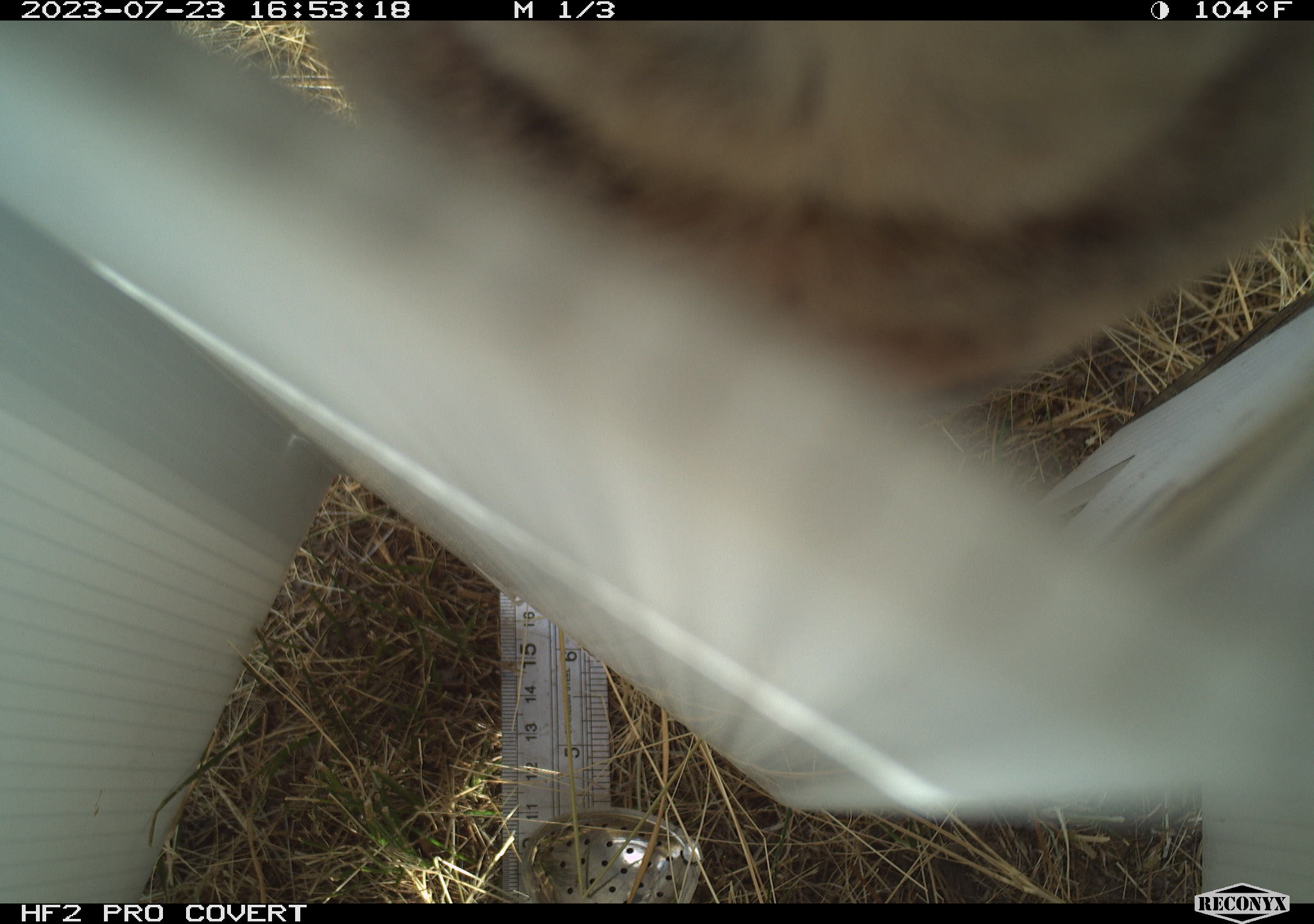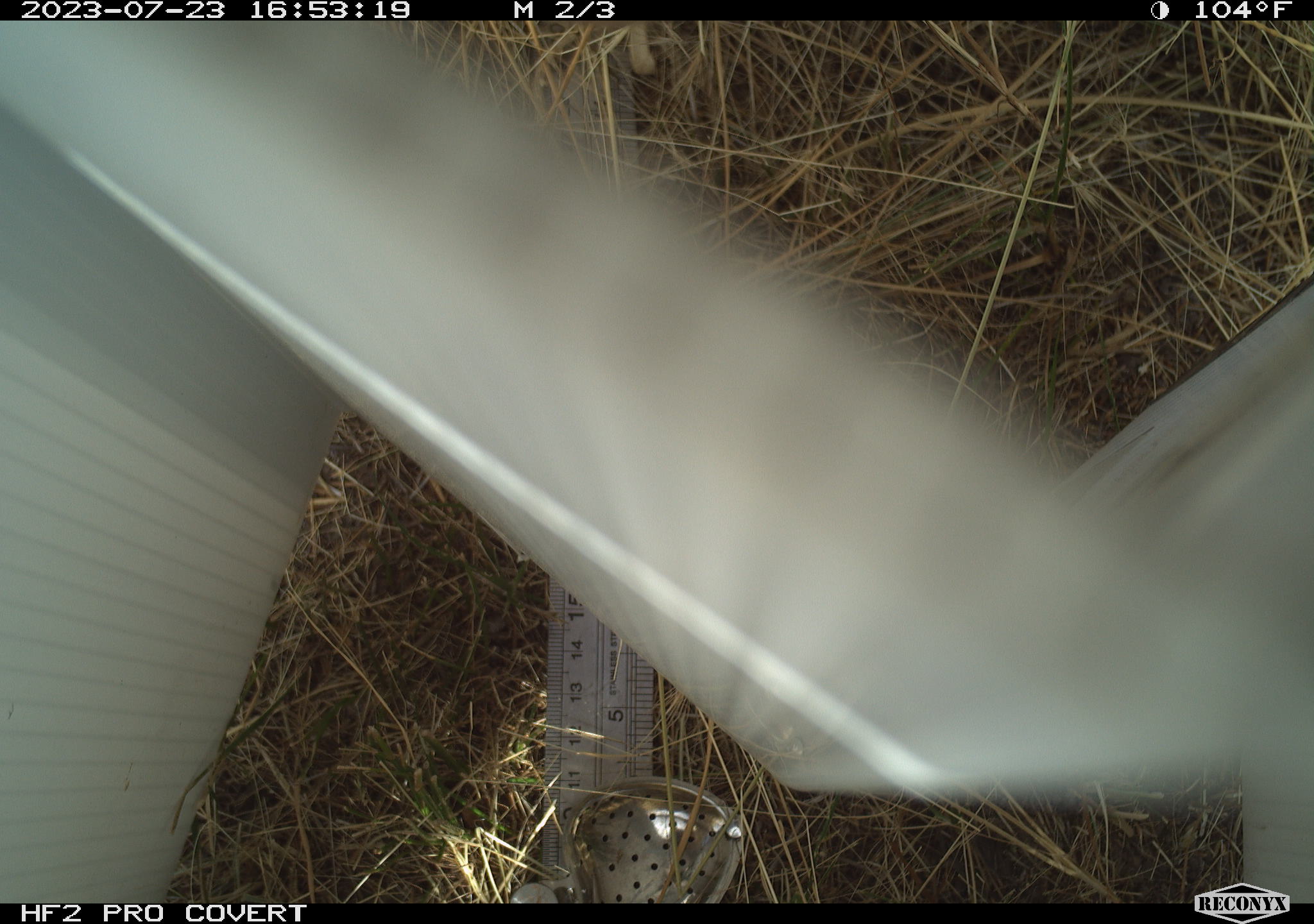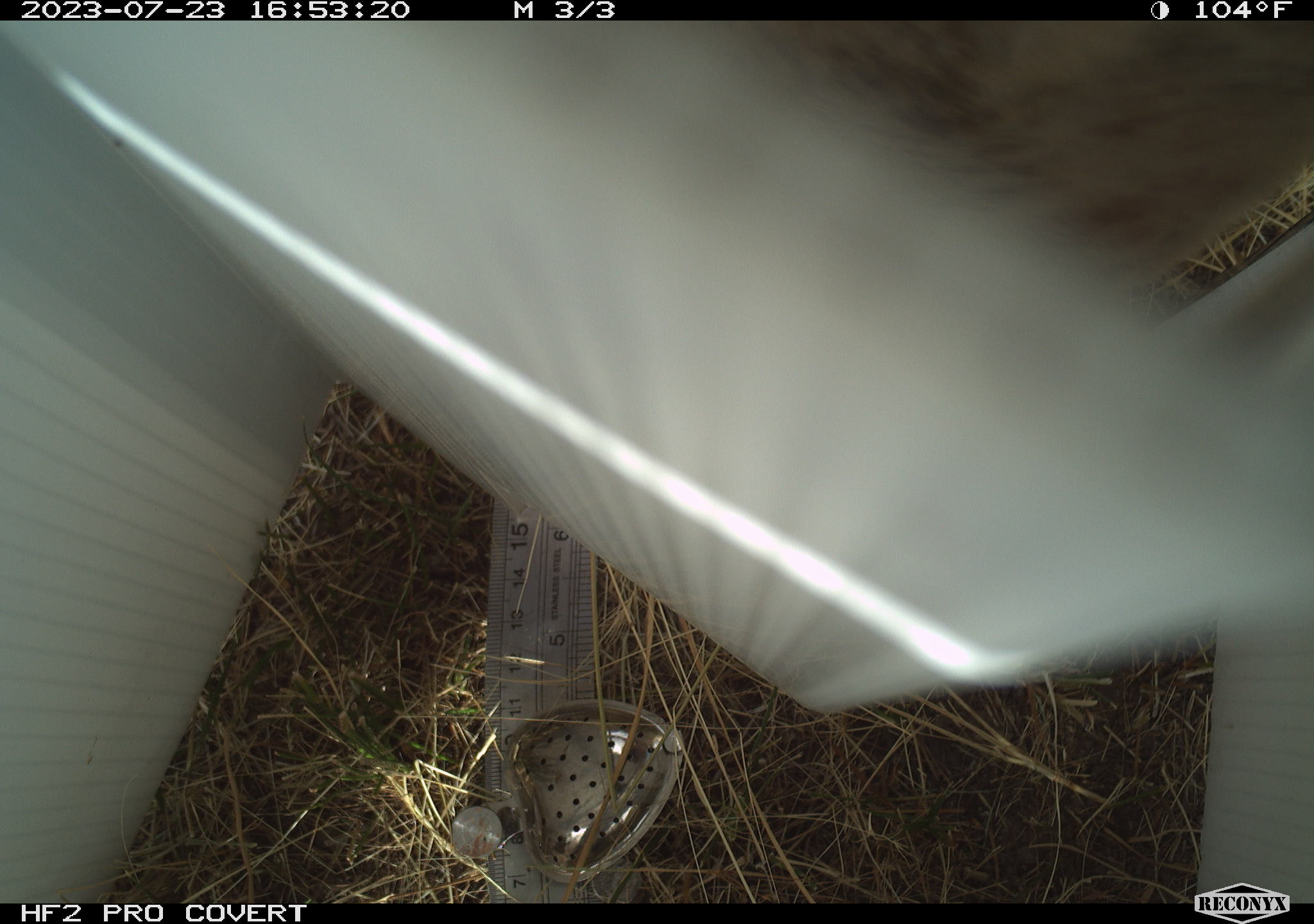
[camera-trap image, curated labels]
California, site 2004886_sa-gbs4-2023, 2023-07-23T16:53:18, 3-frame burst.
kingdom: Animalia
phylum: Chordata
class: Mammalia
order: Artiodactyla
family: Bovidae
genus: Bos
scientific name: Bos taurus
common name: domestic cattle